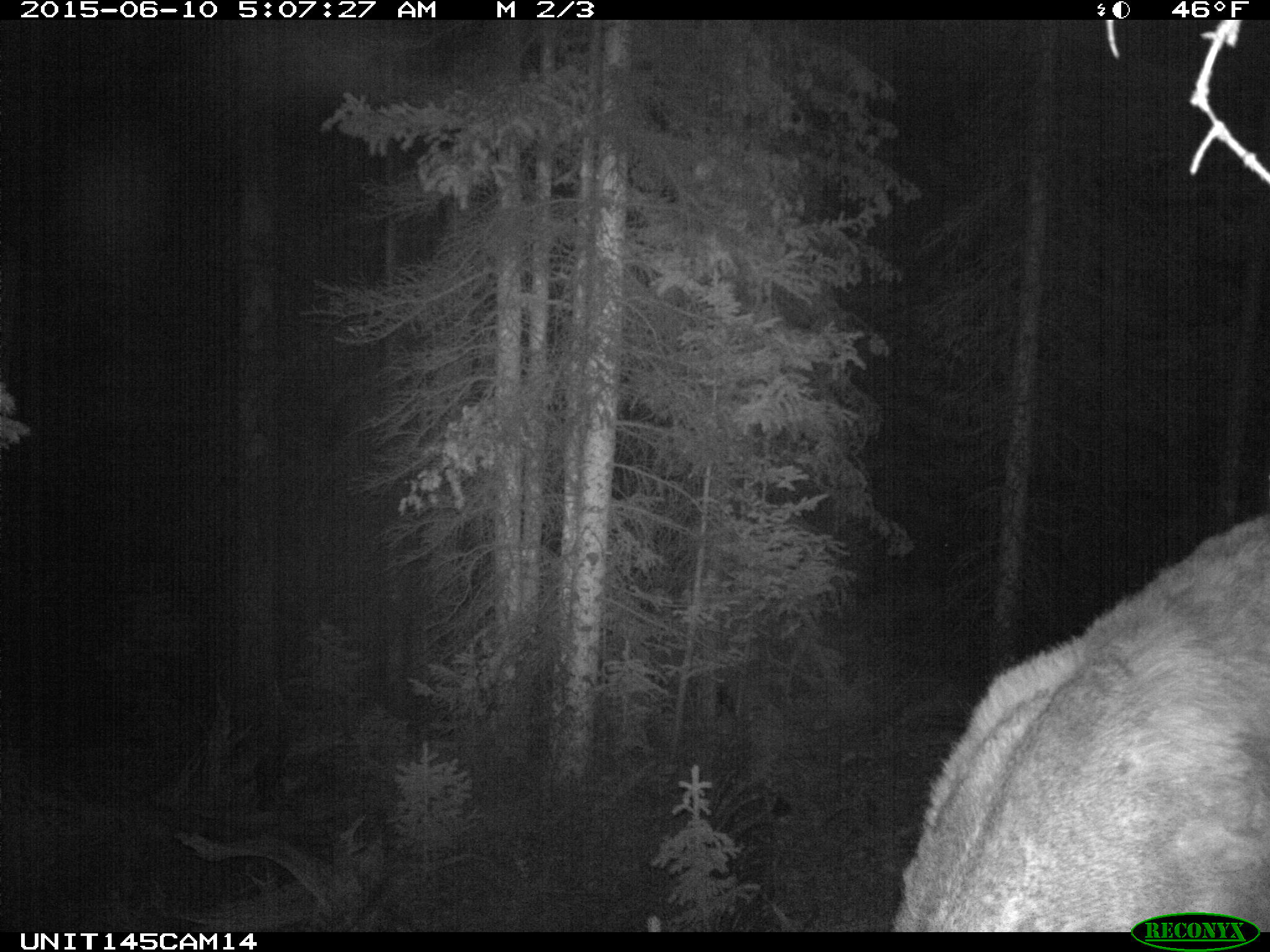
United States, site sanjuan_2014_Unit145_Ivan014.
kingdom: Animalia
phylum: Chordata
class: Mammalia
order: Artiodactyla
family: Cervidae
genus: Cervus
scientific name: Cervus elaphus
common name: red deer